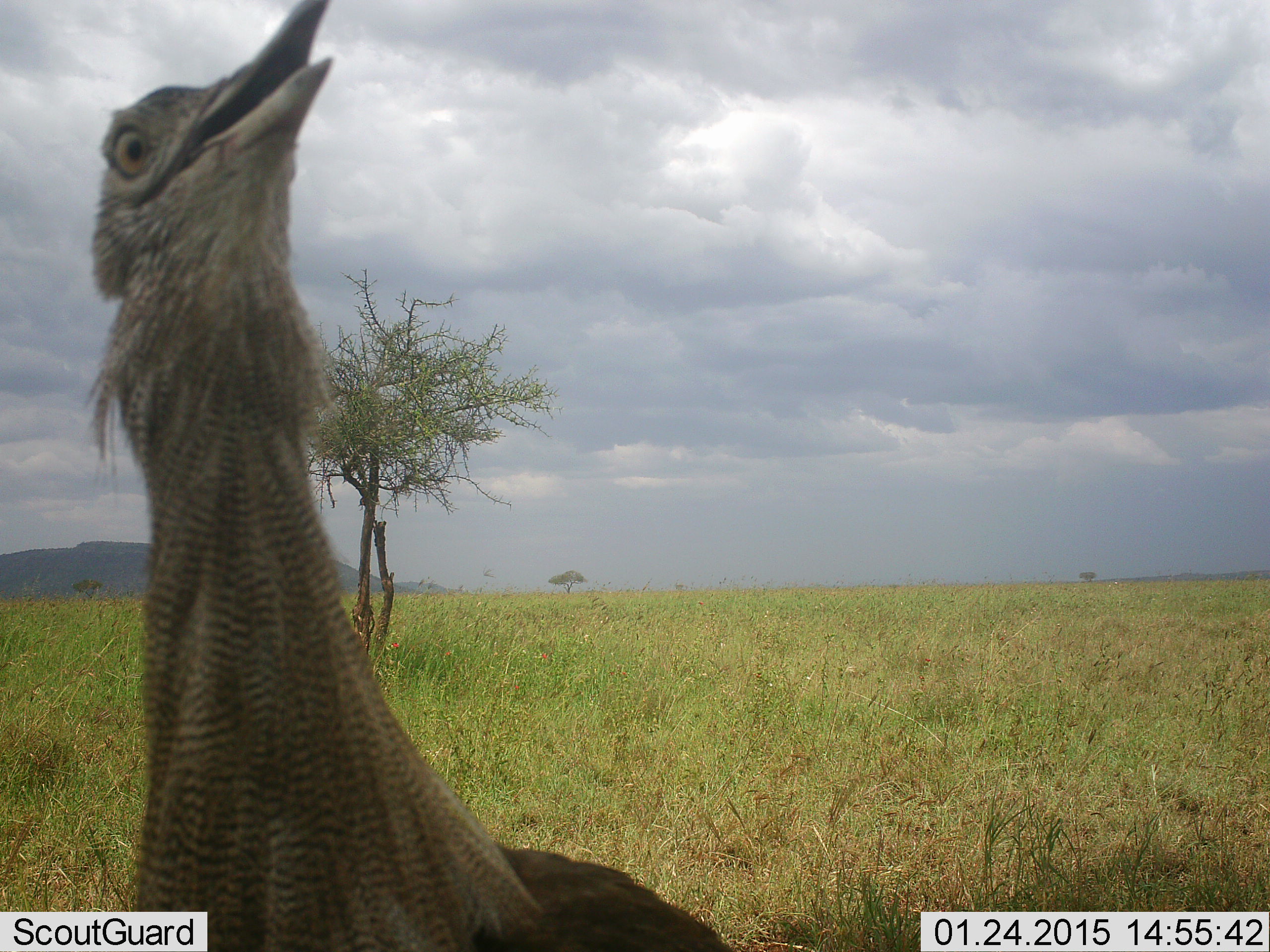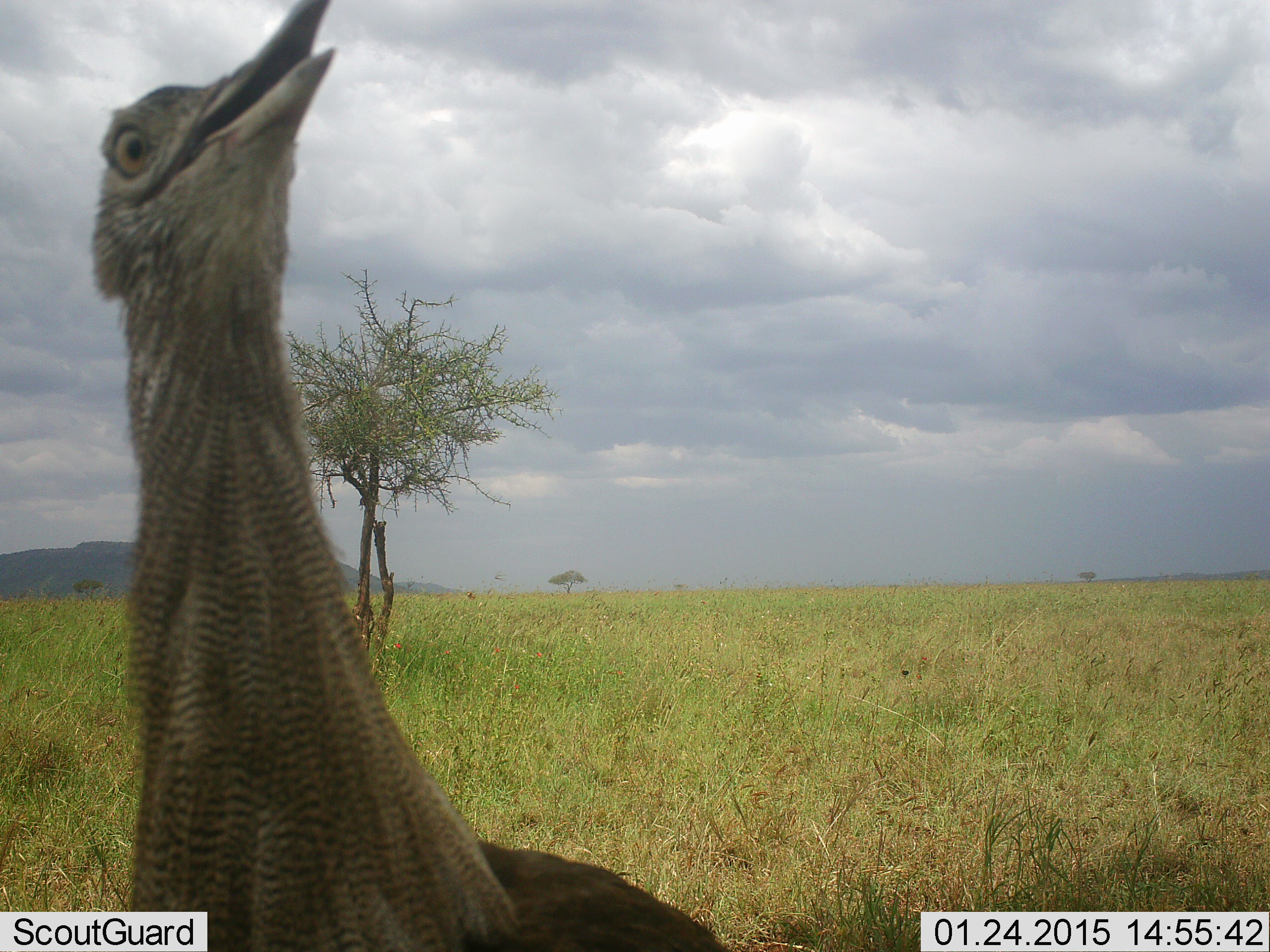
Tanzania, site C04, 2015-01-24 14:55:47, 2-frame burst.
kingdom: Animalia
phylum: Chordata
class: Aves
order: Otidiformes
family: Otididae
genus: Ardeotis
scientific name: Ardeotis kori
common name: kori bustard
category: koribustard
Koribustard (kori bustard) (Ardeotis kori), count 1. Behavior (volunteer vote fractions): standing 90%, resting 0%, moving 10%, interacting 10%. Young present (vote fraction): 10%. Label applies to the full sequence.